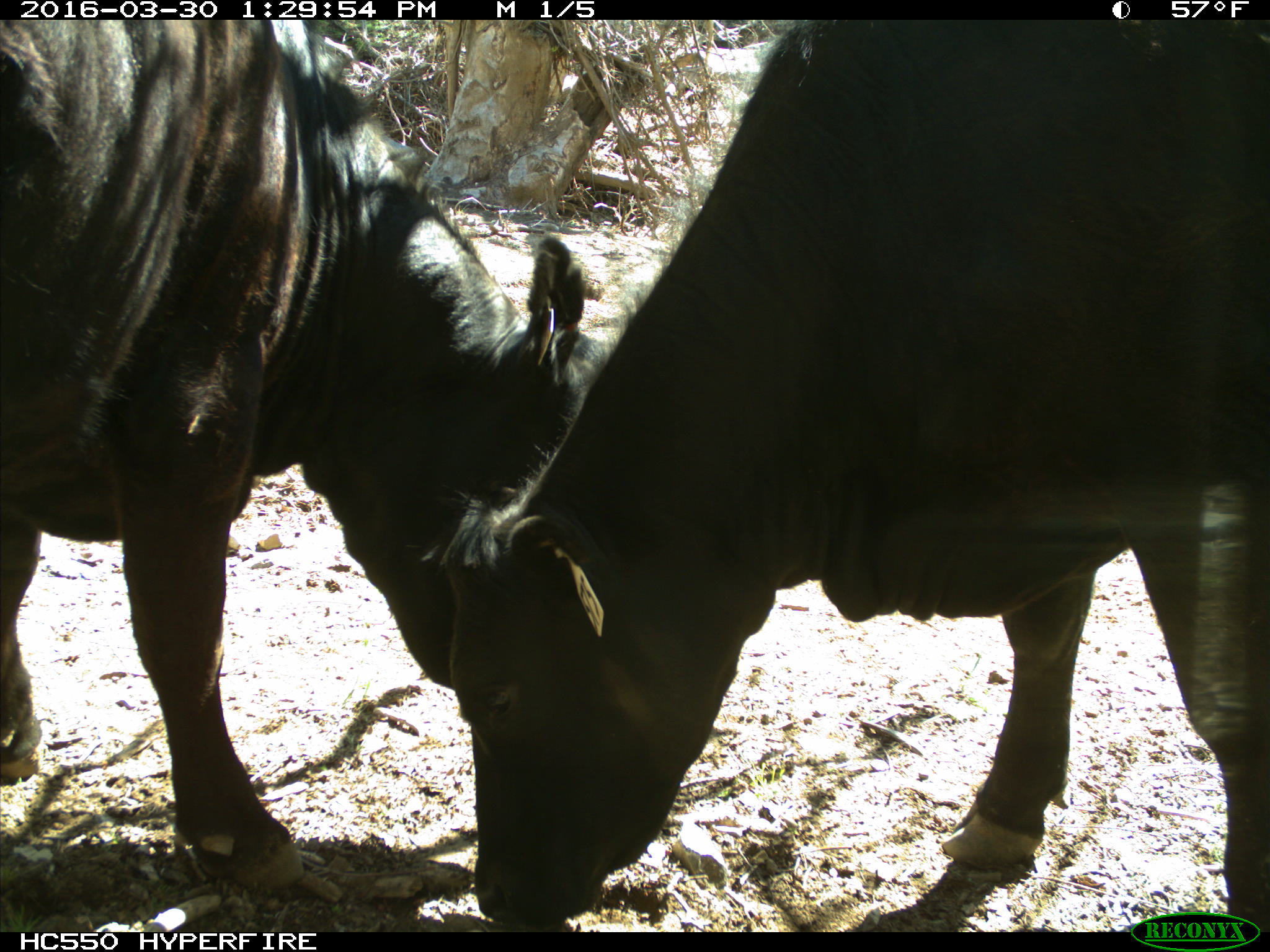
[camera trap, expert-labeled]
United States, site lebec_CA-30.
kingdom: Animalia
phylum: Chordata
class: Mammalia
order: Artiodactyla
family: Bovidae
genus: Bos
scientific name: Bos taurus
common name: domestic cow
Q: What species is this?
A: Bos taurus (domestic cow).